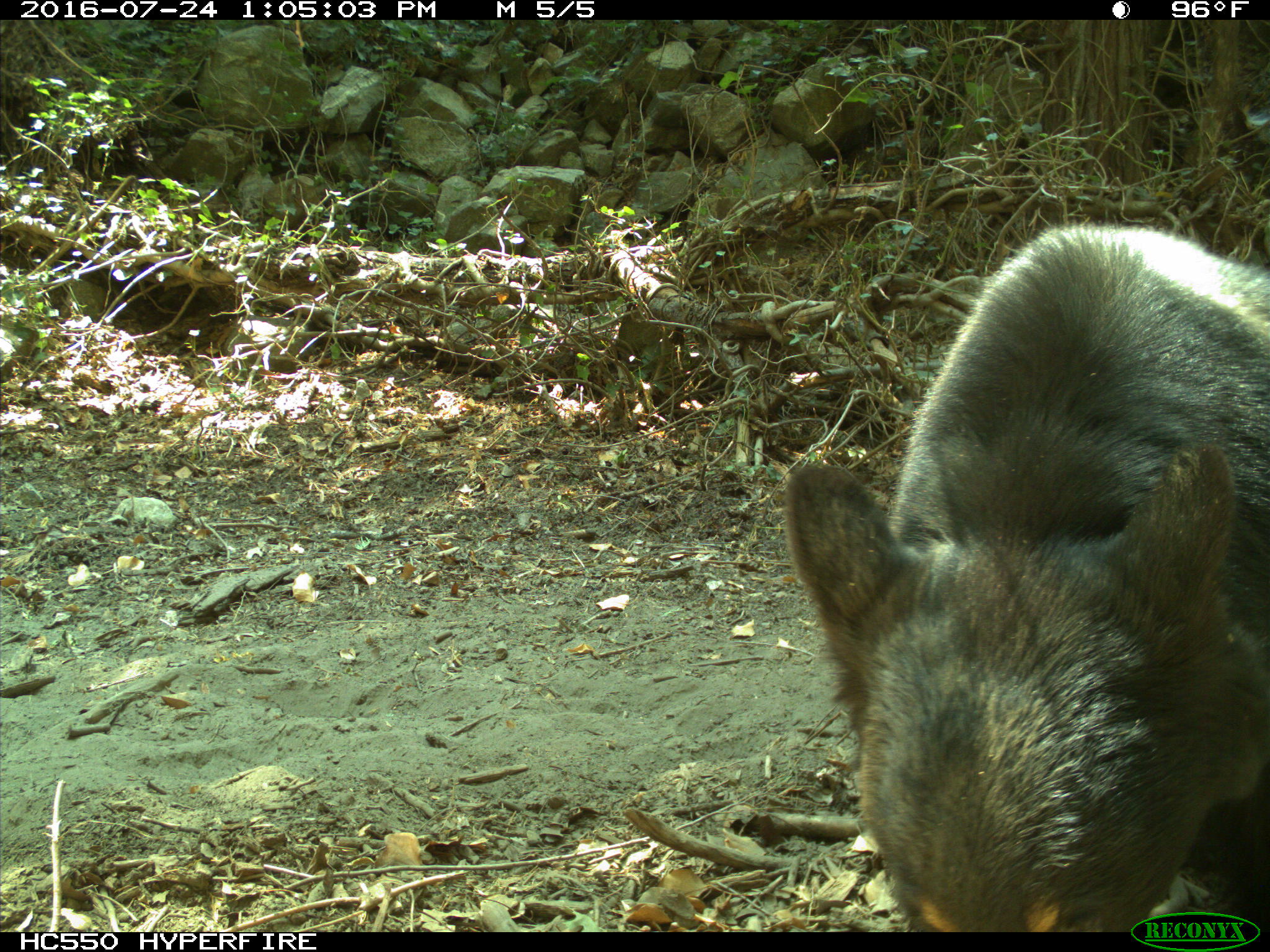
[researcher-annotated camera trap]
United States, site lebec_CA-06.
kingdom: Animalia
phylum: Chordata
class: Mammalia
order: Carnivora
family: Ursidae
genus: Ursus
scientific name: Ursus americanus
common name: american black bear